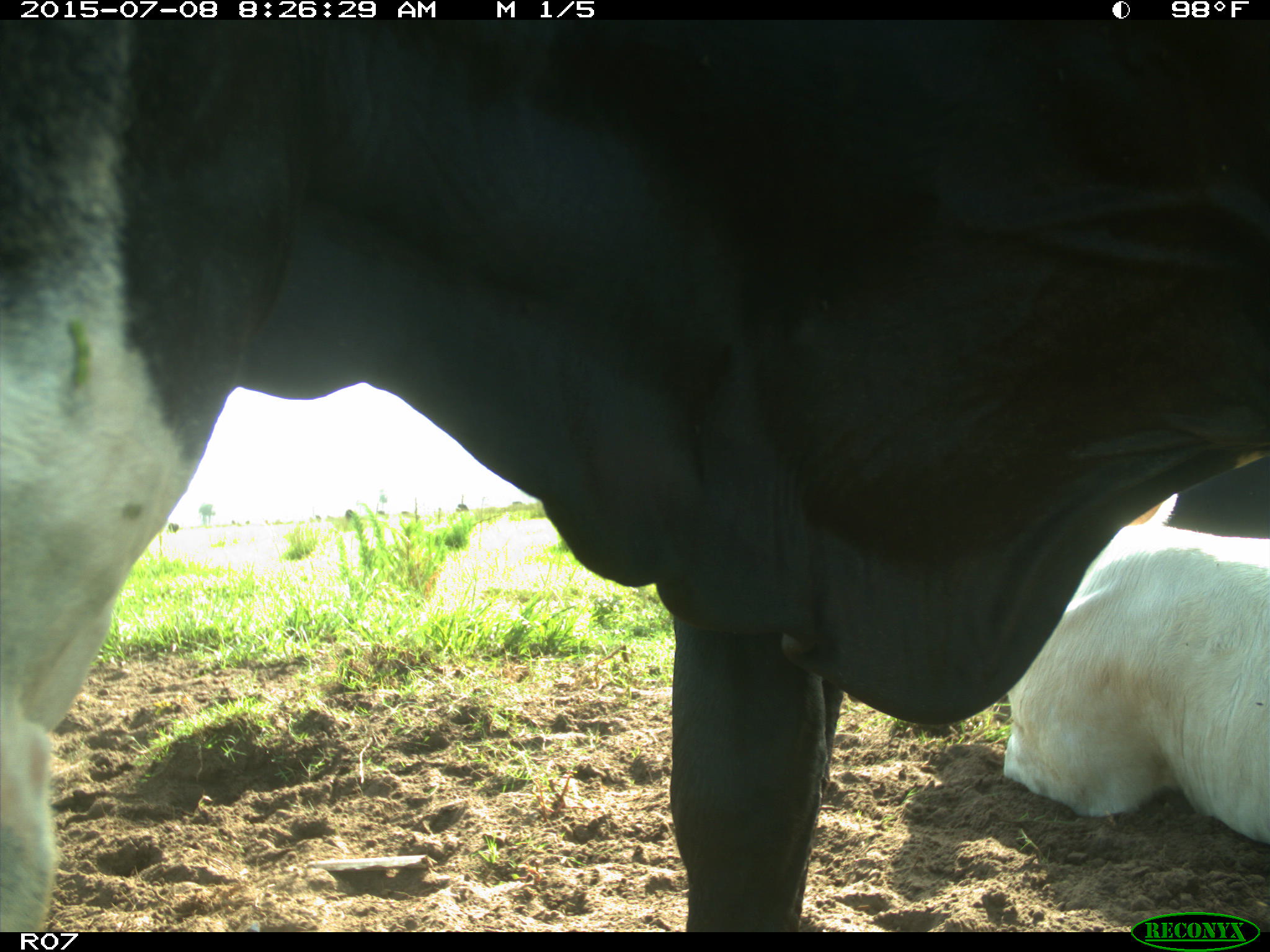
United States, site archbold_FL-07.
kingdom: Animalia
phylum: Chordata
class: Mammalia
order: Artiodactyla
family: Bovidae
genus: Bos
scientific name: Bos taurus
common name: domestic cow